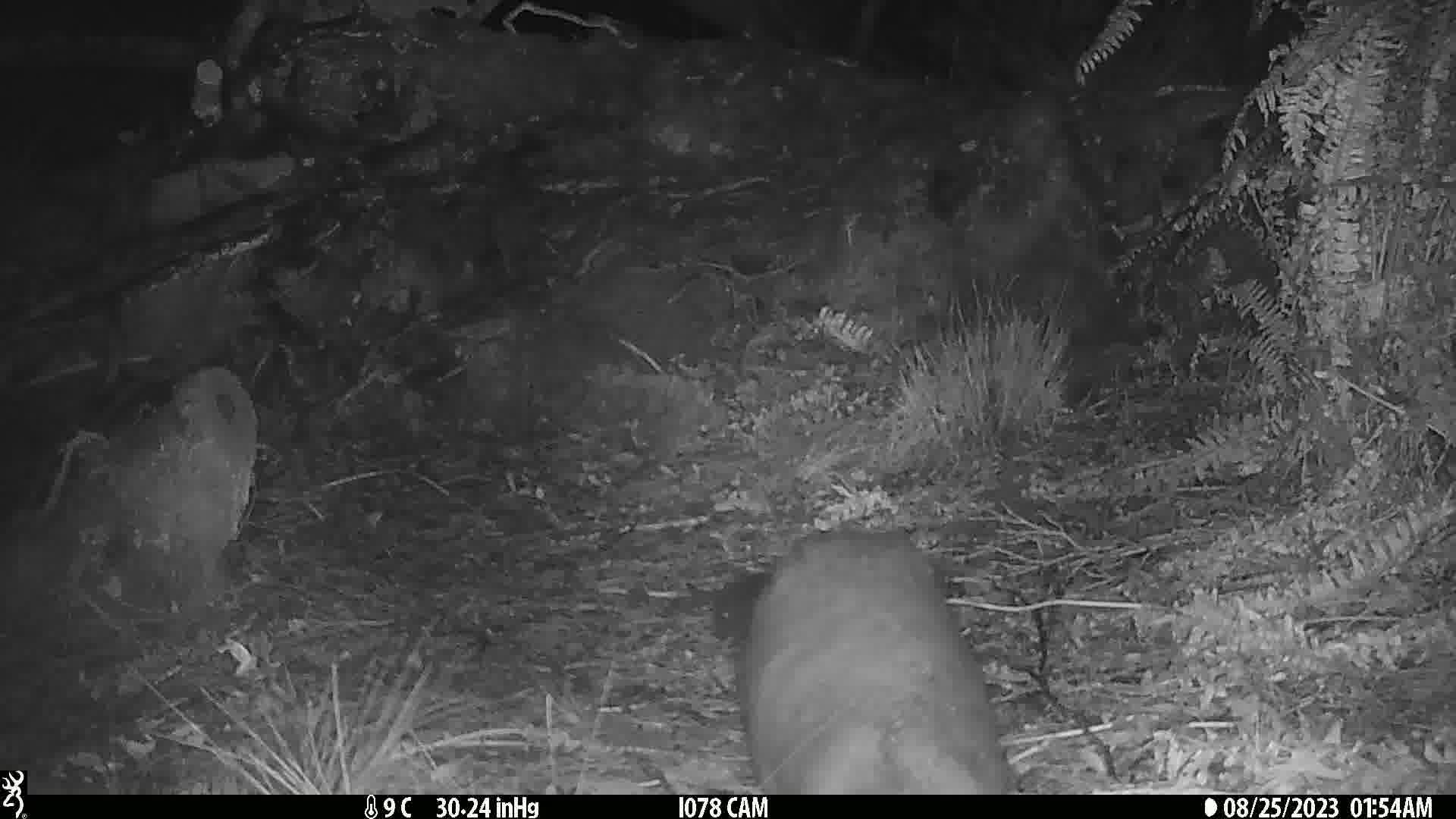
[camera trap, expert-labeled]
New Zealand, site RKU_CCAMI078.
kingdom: Animalia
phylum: Chordata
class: Mammalia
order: Diprotodontia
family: Phalangeridae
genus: Trichosurus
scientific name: Trichosurus vulpecula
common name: common brushtail possum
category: possum